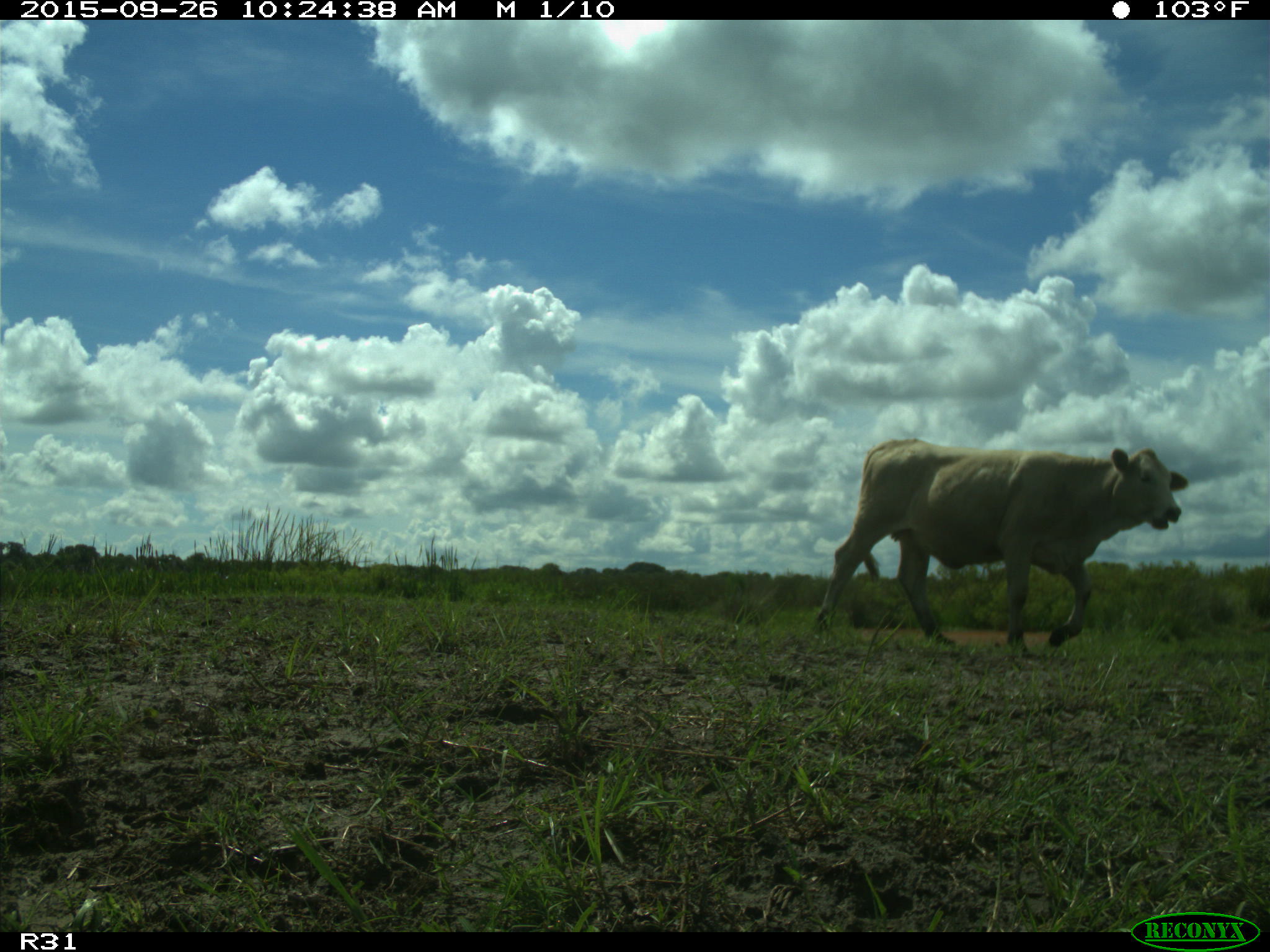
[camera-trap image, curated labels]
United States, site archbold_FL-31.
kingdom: Animalia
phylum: Chordata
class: Mammalia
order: Artiodactyla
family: Bovidae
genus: Bos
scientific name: Bos taurus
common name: domestic cow